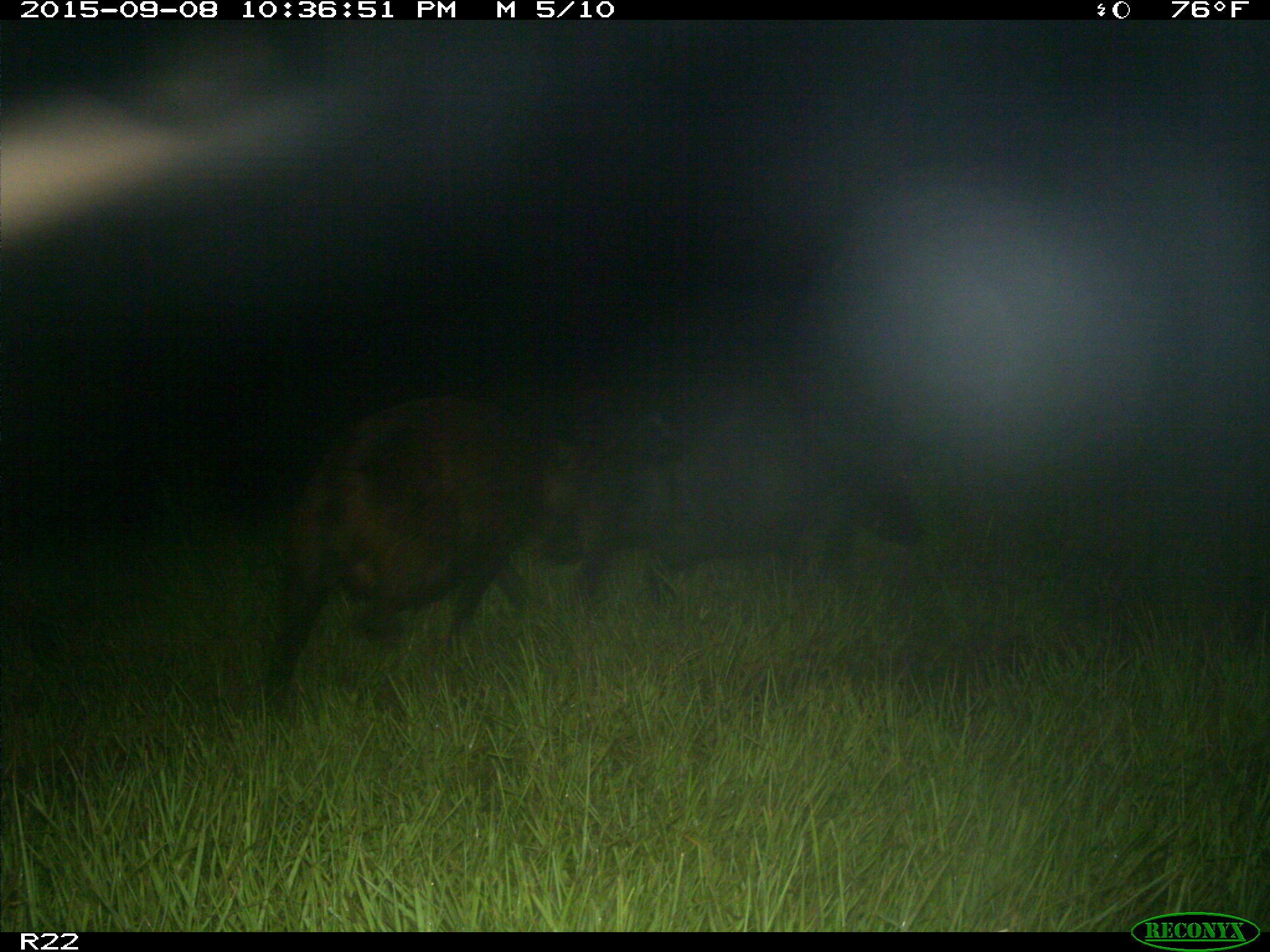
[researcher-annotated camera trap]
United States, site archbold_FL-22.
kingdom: Animalia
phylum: Chordata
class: Mammalia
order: Artiodactyla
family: Suidae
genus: Sus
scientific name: Sus scrofa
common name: wild boar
Sus scrofa (wild boar).